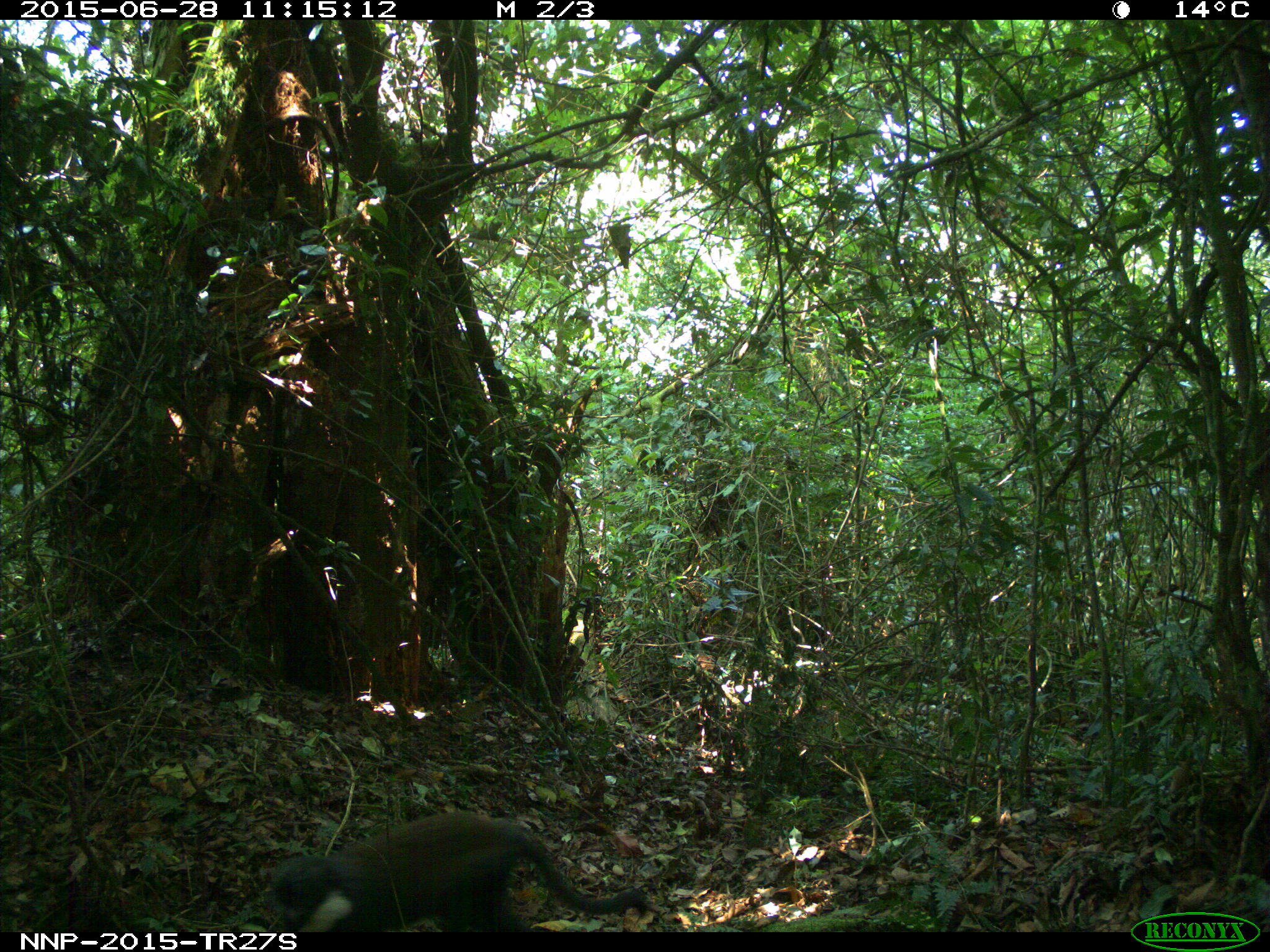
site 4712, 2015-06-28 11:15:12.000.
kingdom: Animalia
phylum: Chordata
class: Mammalia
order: Primates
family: Cercopithecidae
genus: Allochrocebus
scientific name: Allochrocebus lhoesti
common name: l'hoest's monkey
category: cercopithecus lhoesti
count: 1